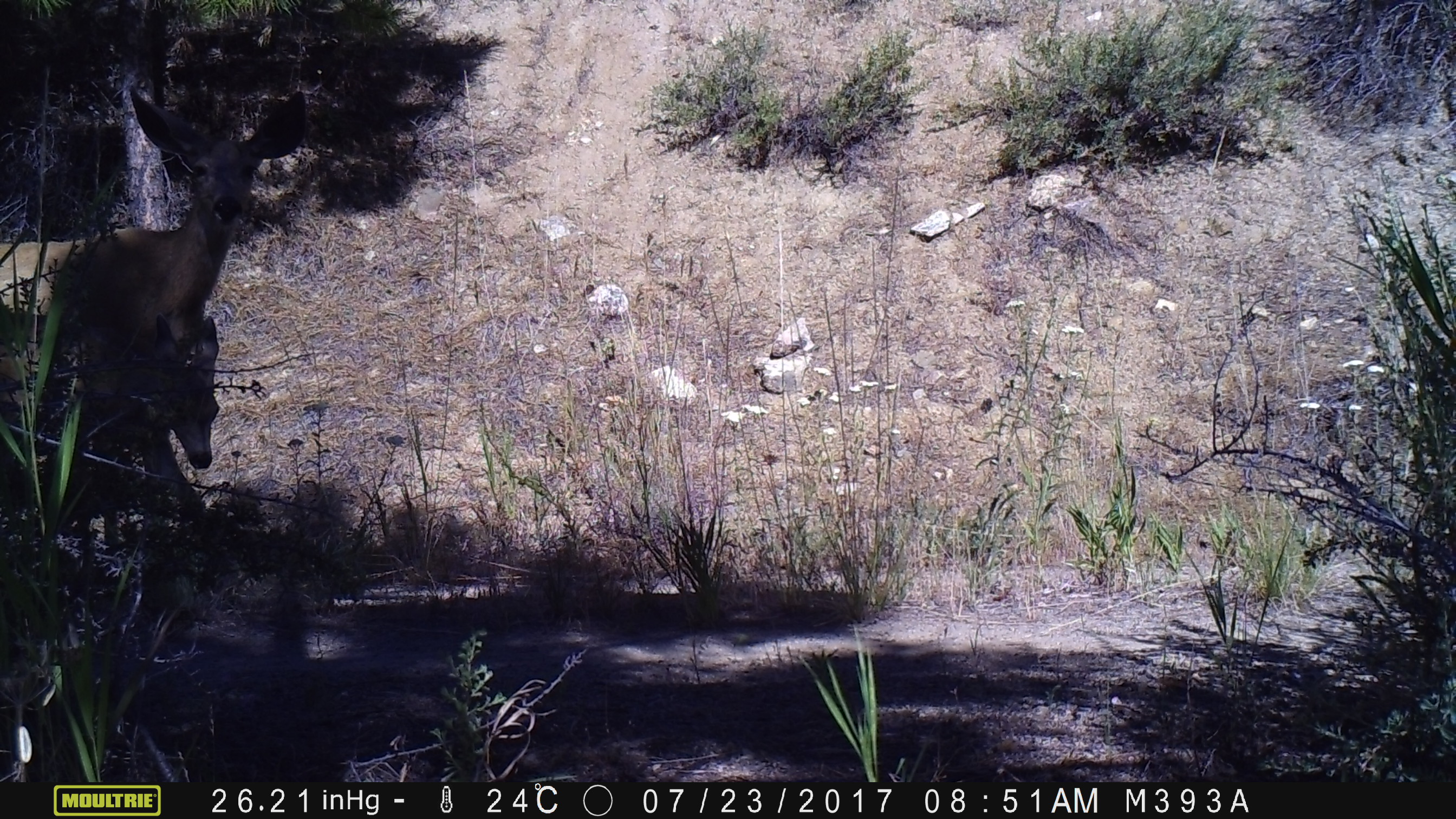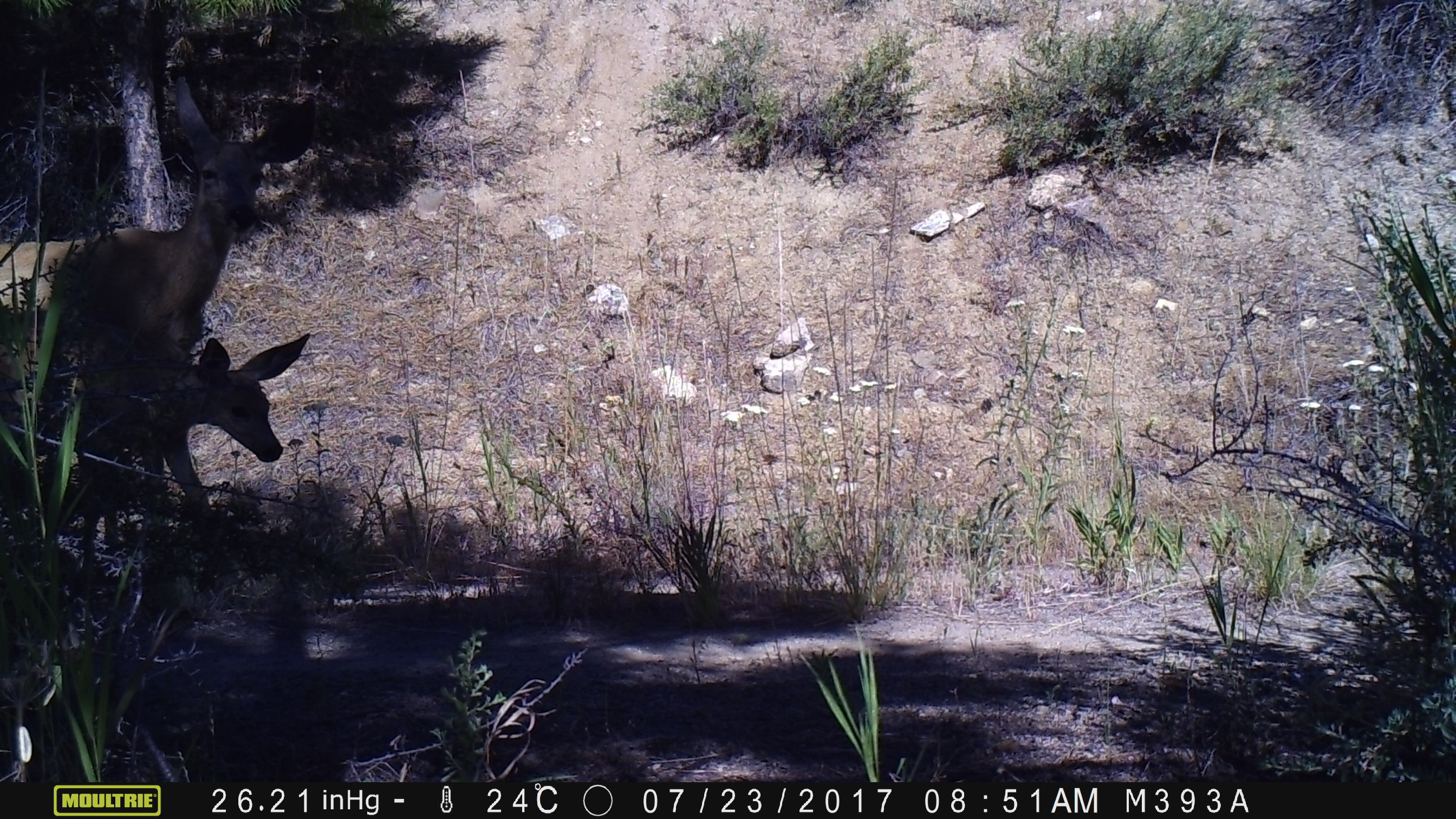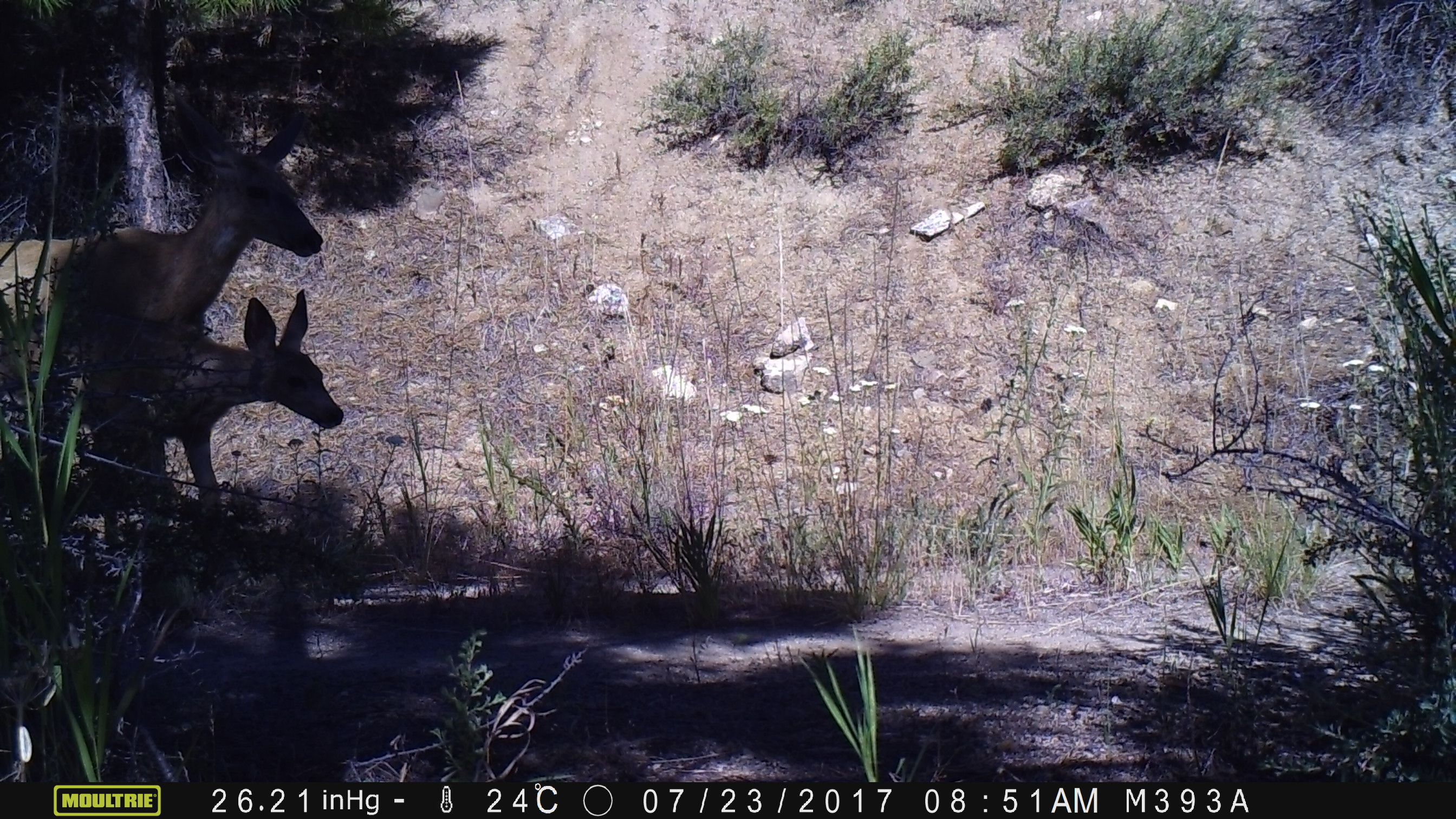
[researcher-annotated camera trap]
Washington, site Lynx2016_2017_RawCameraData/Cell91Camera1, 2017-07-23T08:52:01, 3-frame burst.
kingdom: Animalia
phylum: Chordata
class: Mammalia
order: Artiodactyla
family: Cervidae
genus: Odocoileus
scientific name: Odocoileus hemionus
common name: mule deer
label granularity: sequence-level